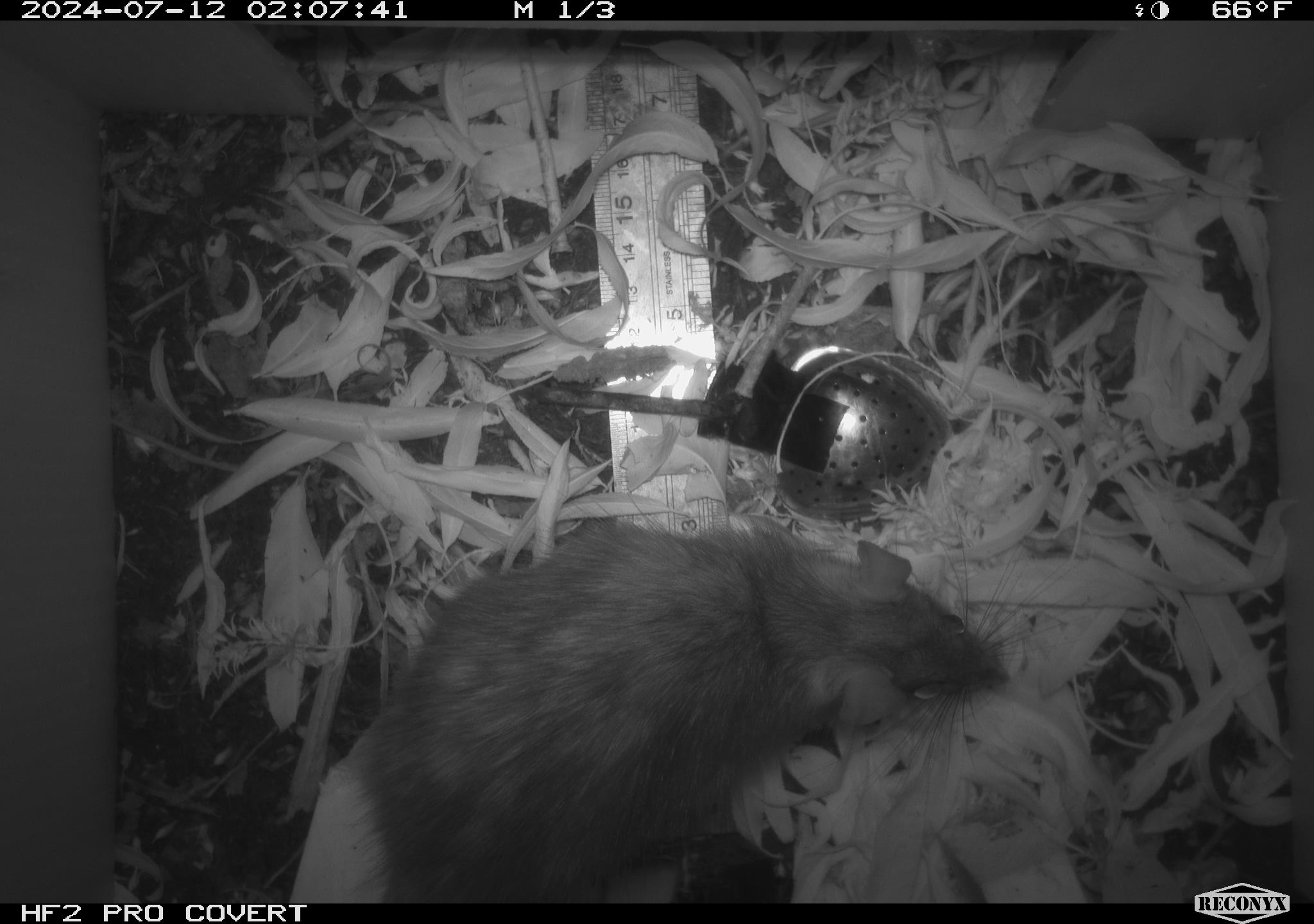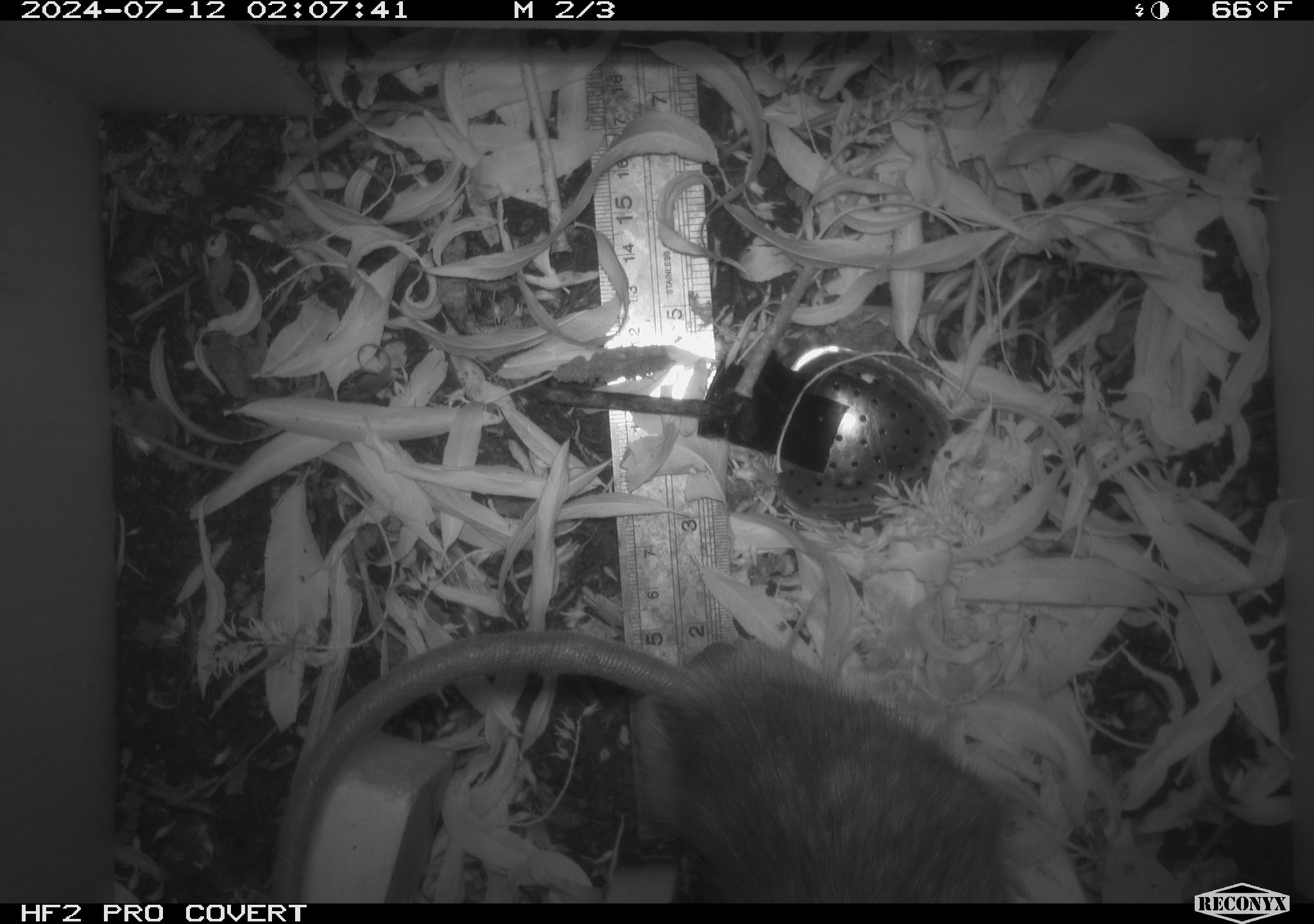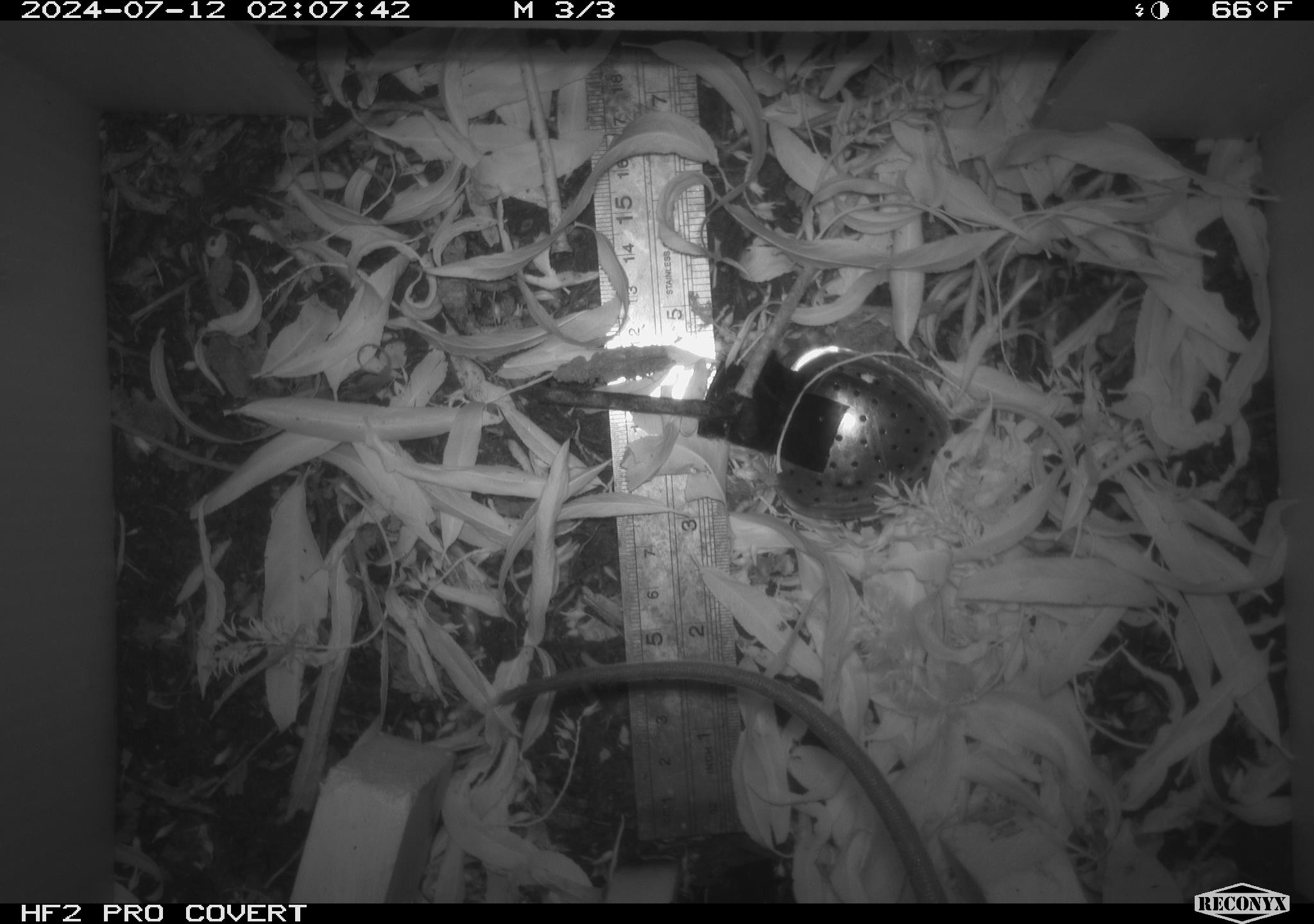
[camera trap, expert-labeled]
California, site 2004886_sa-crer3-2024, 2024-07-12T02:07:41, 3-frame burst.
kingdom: Animalia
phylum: Chordata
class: Mammalia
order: Rodentia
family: Muridae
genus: Rattus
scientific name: Rattus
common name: rat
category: rattus species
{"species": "rattus species (rat) (Rattus)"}